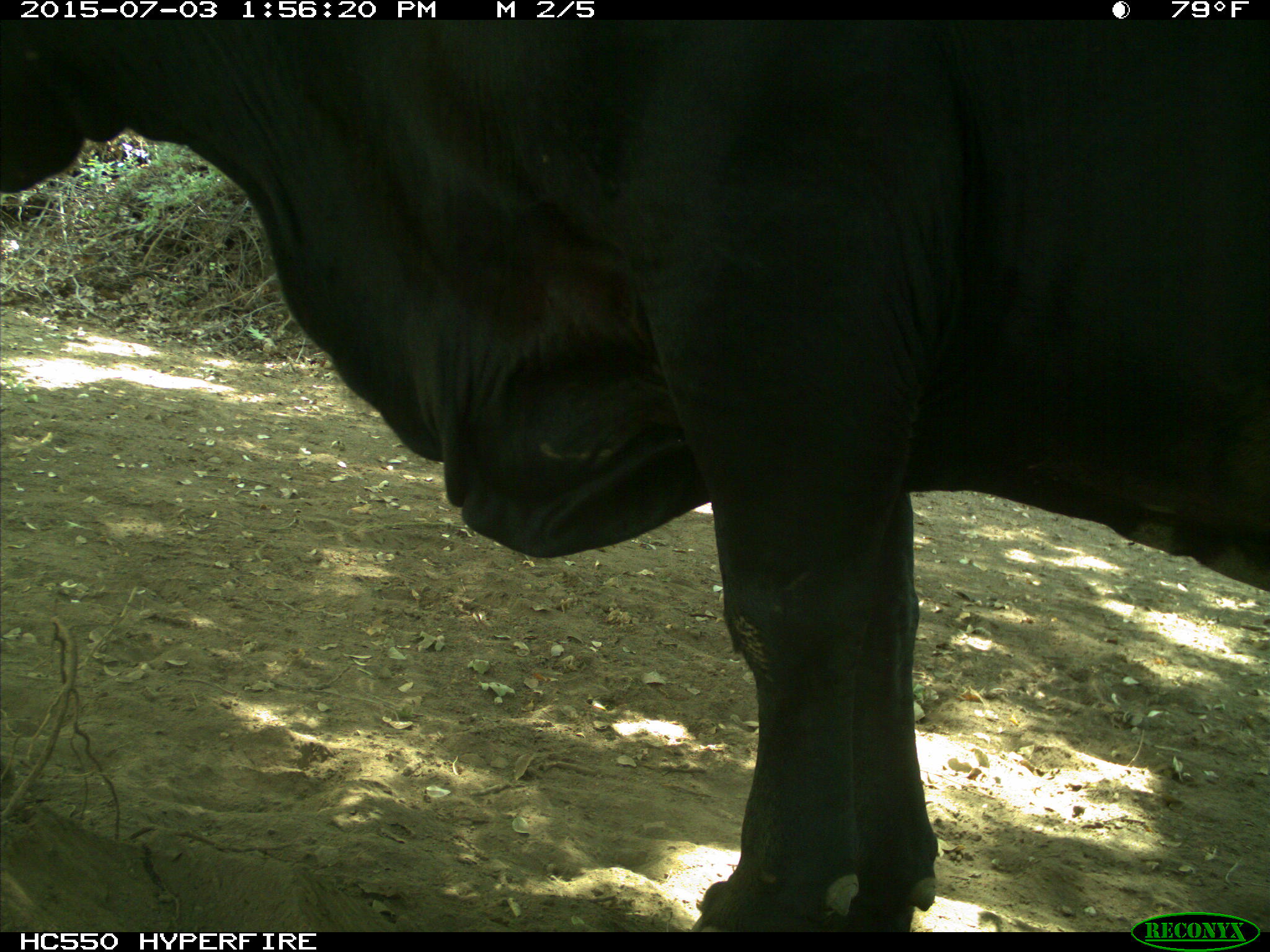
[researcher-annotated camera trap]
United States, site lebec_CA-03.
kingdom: Animalia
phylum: Chordata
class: Mammalia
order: Artiodactyla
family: Bovidae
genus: Bos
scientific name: Bos taurus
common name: domestic cow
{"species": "Bos taurus (domestic cow)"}